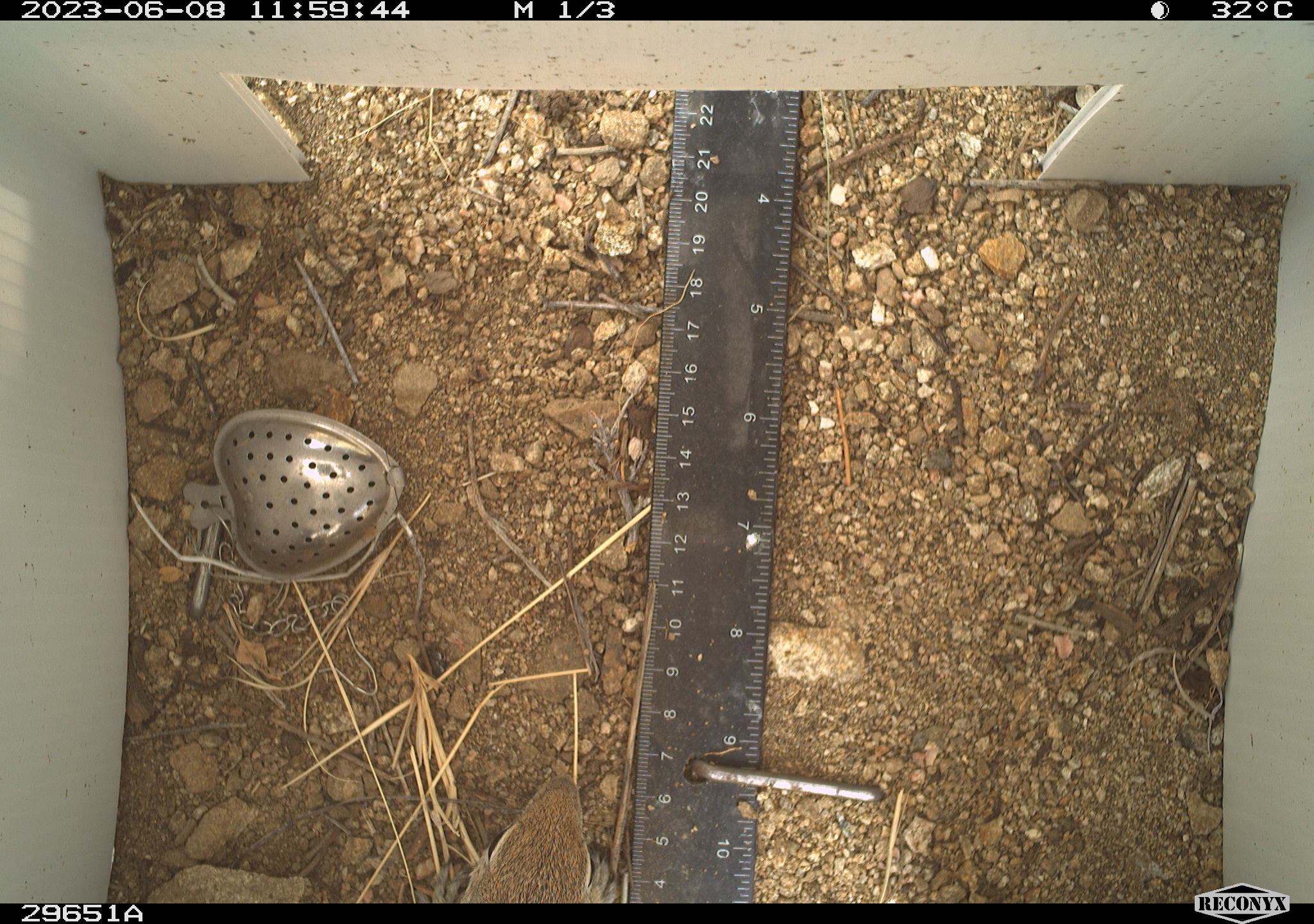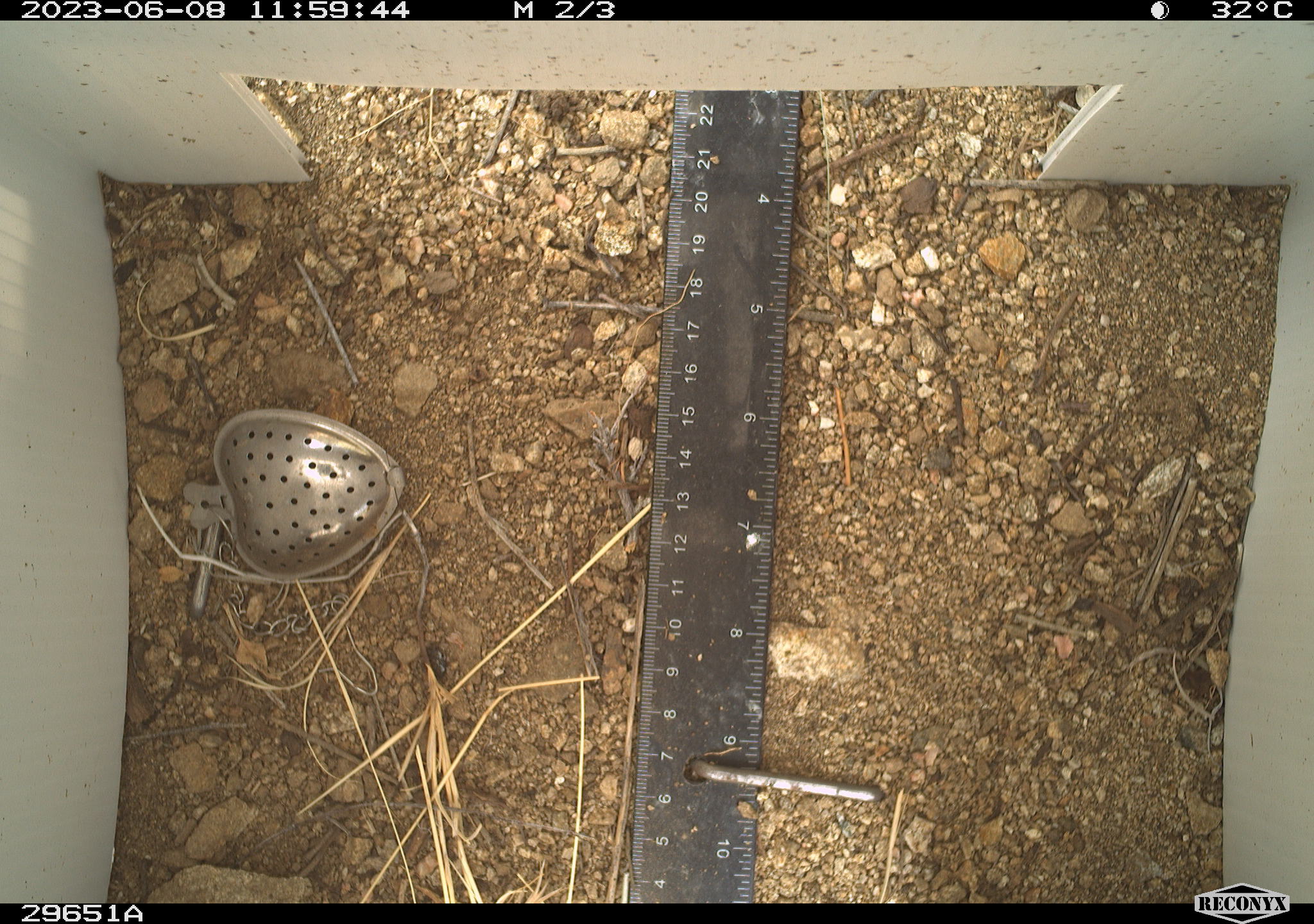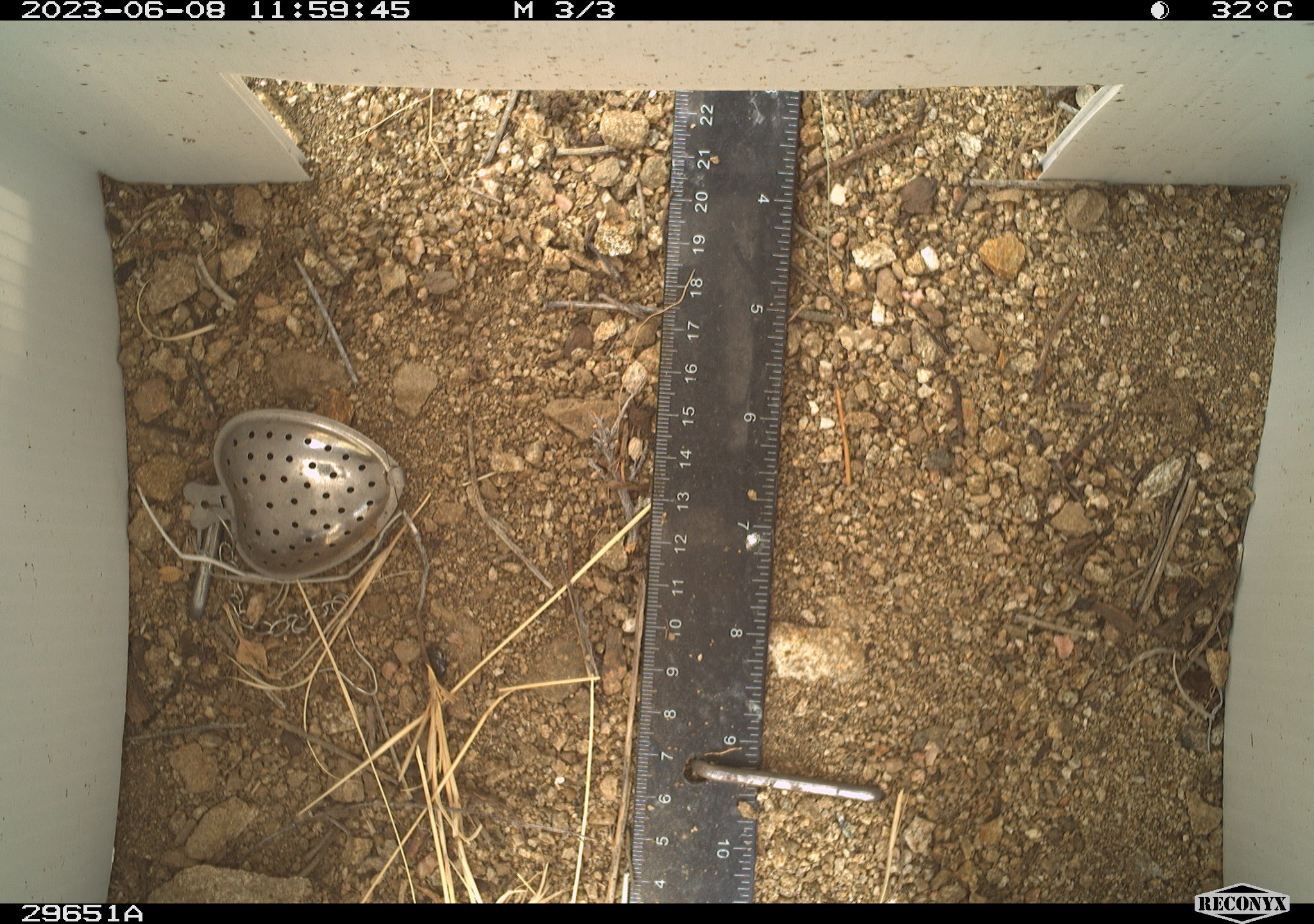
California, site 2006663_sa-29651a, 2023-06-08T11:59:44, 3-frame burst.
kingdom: Animalia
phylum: Chordata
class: Mammalia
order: Rodentia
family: Sciuridae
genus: Ammospermophilus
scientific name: Ammospermophilus leucurus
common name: white-tailed antelope squirrel